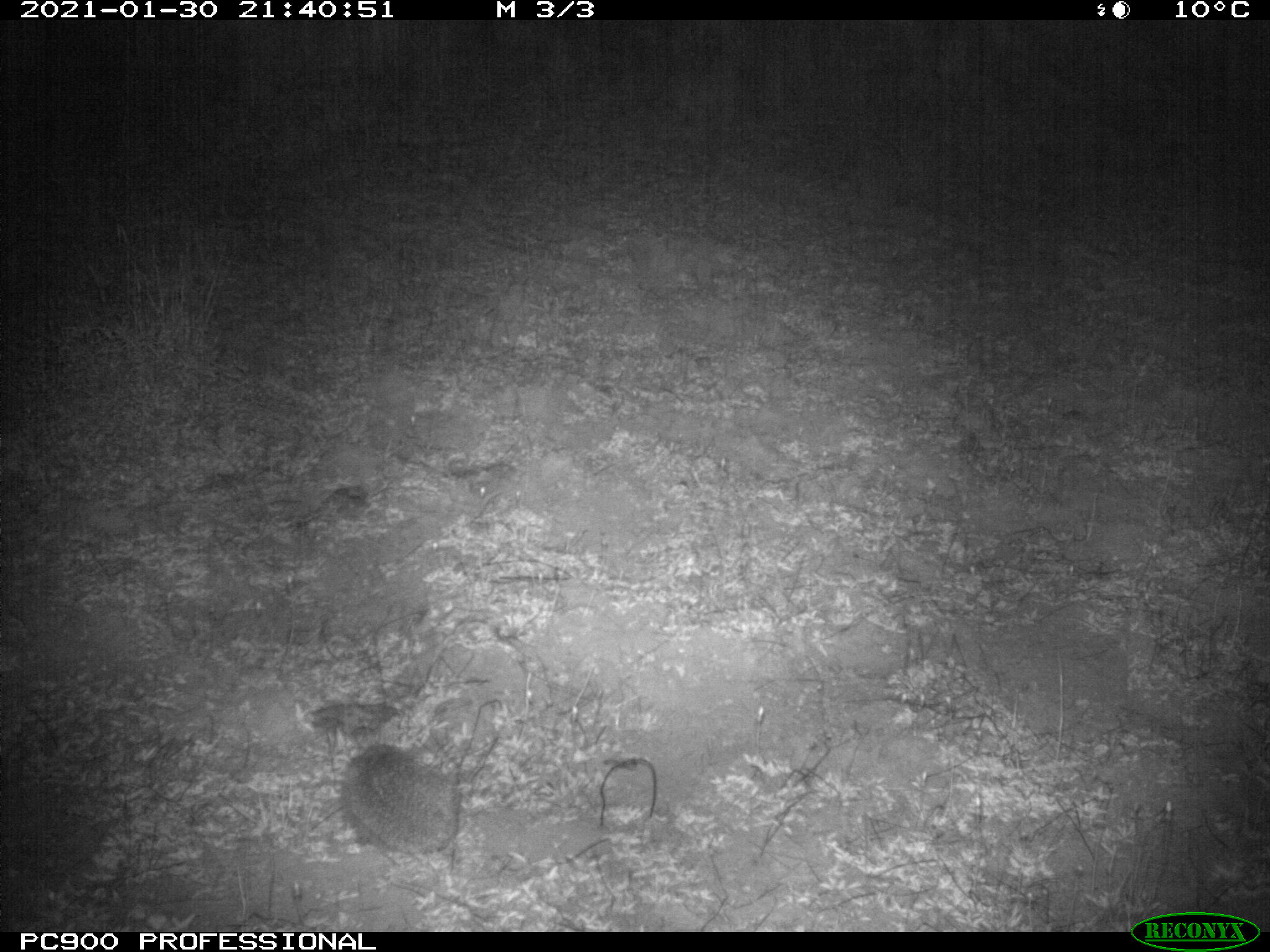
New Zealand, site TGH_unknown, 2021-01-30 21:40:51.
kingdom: Animalia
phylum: Chordata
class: Mammalia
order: Eulipotyphla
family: Erinaceidae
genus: Erinaceus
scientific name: Erinaceus europaeus europaeus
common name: european hedgehog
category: hedgehog